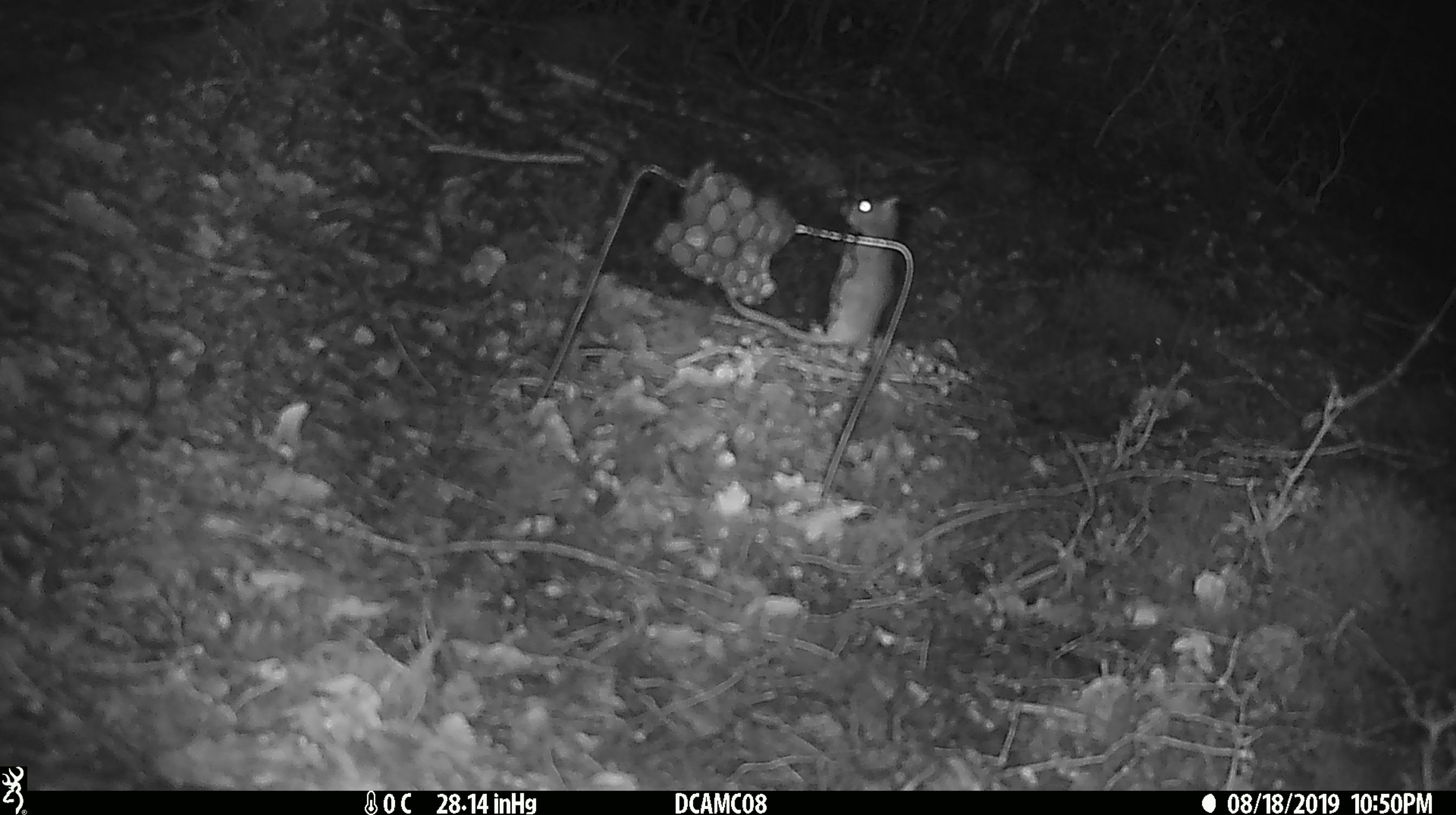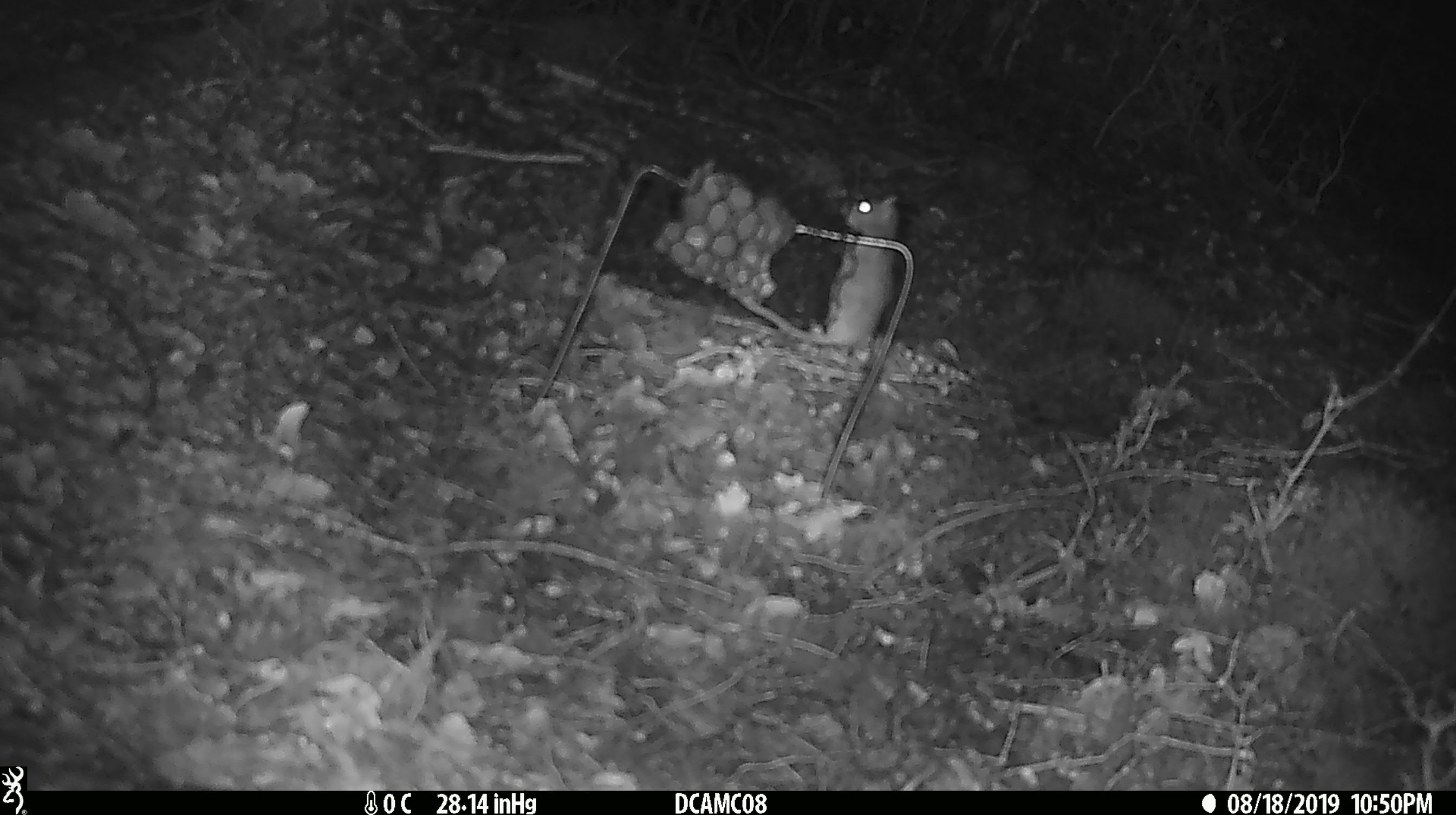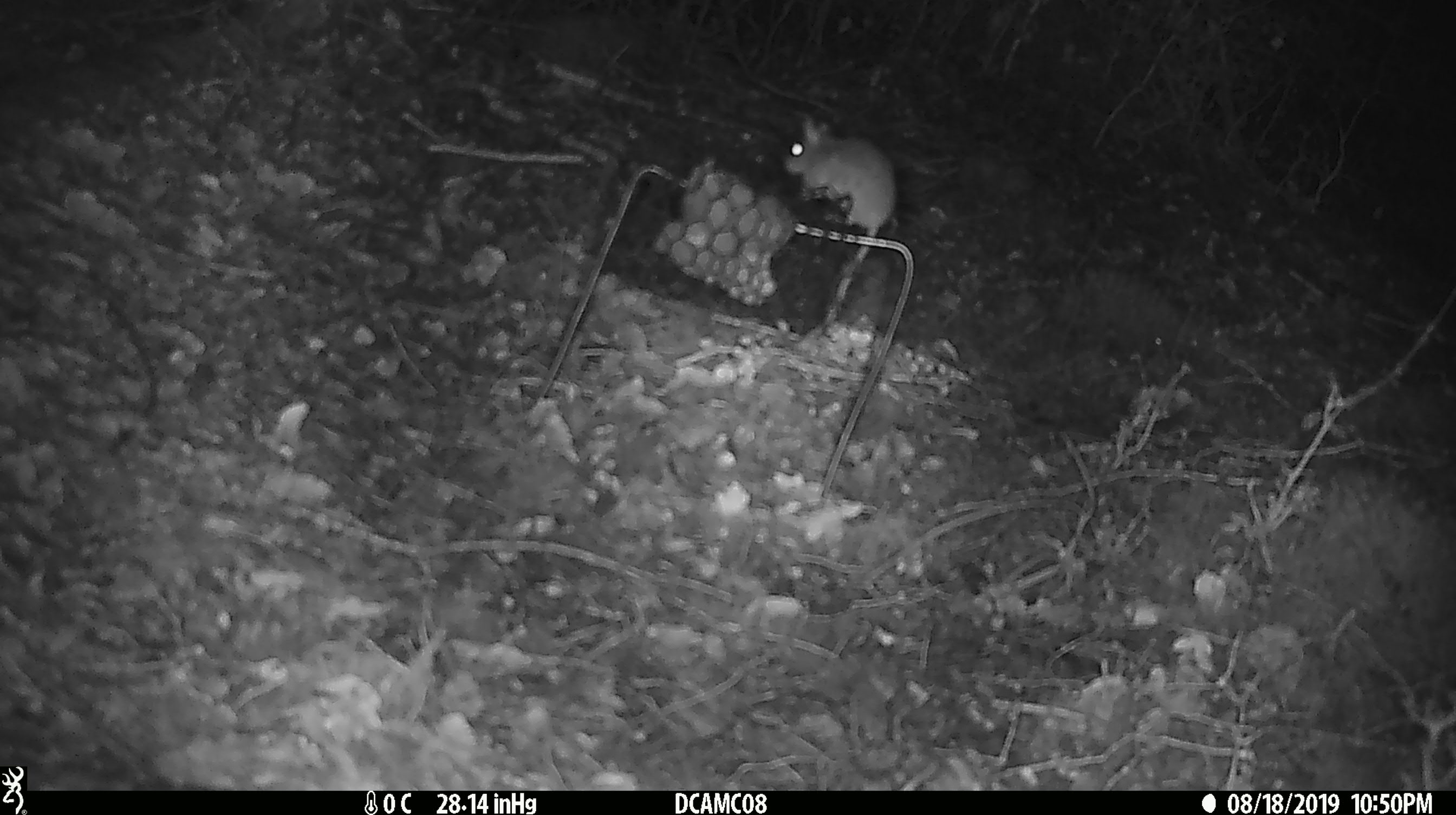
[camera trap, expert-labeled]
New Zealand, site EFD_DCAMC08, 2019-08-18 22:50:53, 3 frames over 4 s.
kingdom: Animalia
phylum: Chordata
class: Mammalia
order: Rodentia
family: Muridae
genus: Mus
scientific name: Mus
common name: mouse